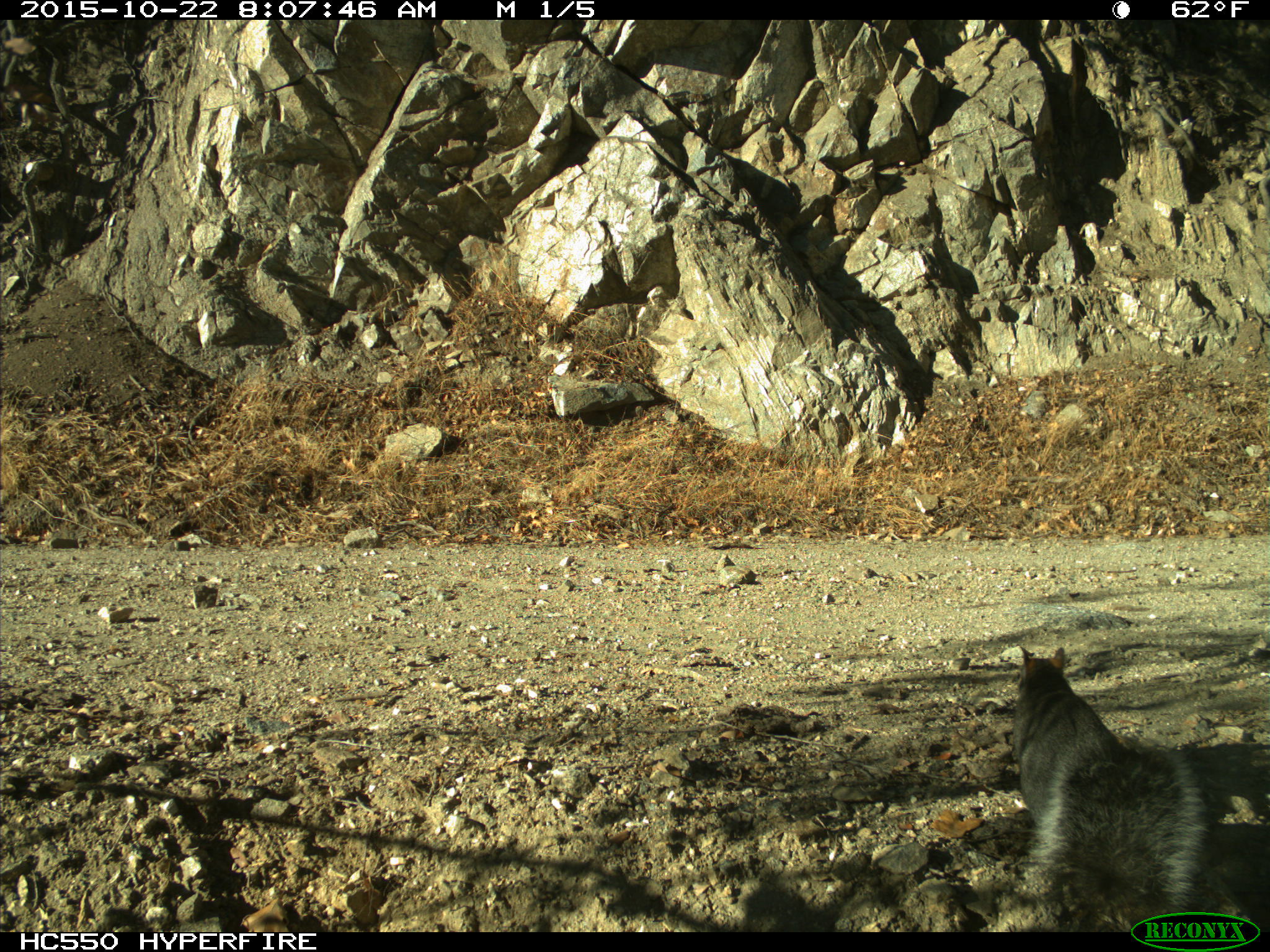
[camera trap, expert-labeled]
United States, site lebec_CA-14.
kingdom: Animalia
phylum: Chordata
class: Mammalia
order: Rodentia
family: Sciuridae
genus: Sciurus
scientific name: Sciurus carolinensis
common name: eastern gray squirrel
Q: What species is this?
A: Sciurus carolinensis (eastern gray squirrel).